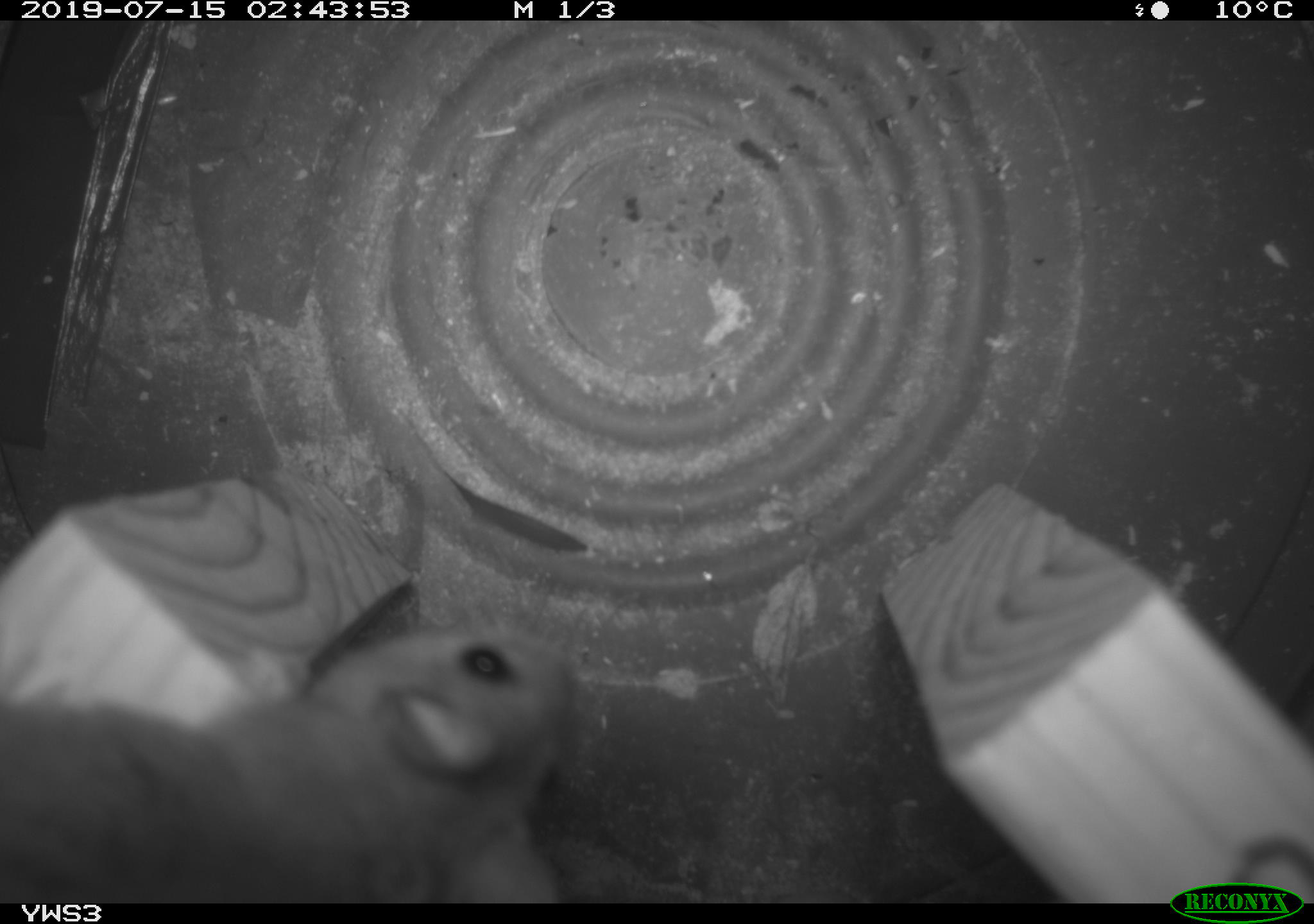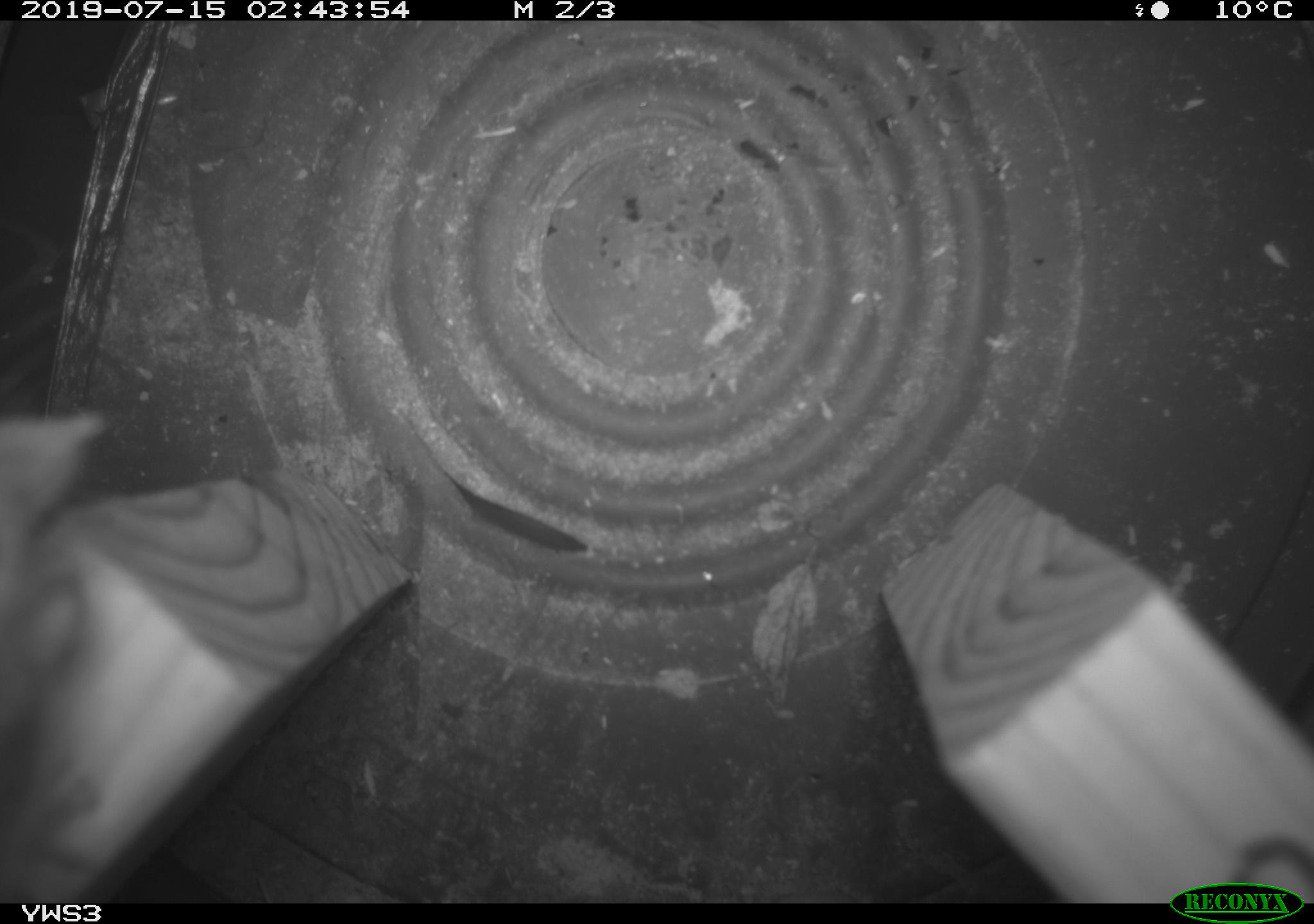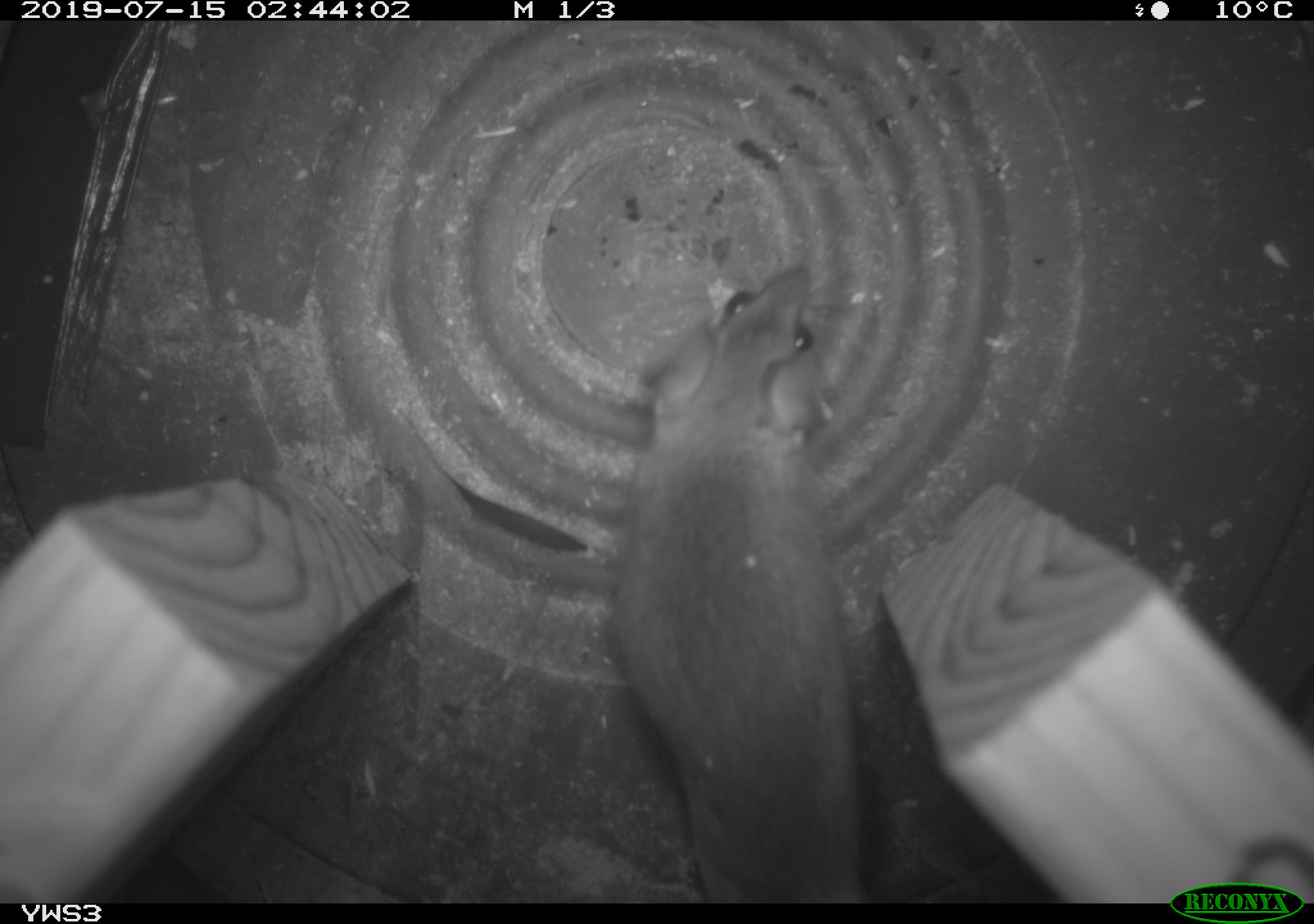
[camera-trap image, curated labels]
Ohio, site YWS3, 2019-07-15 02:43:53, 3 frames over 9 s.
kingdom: Animalia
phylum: Chordata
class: Mammalia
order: Rodentia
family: Cricetidae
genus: Peromyscus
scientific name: Peromyscus leucopus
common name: white-footed mouse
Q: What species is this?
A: White-footed mouse (Peromyscus leucopus).